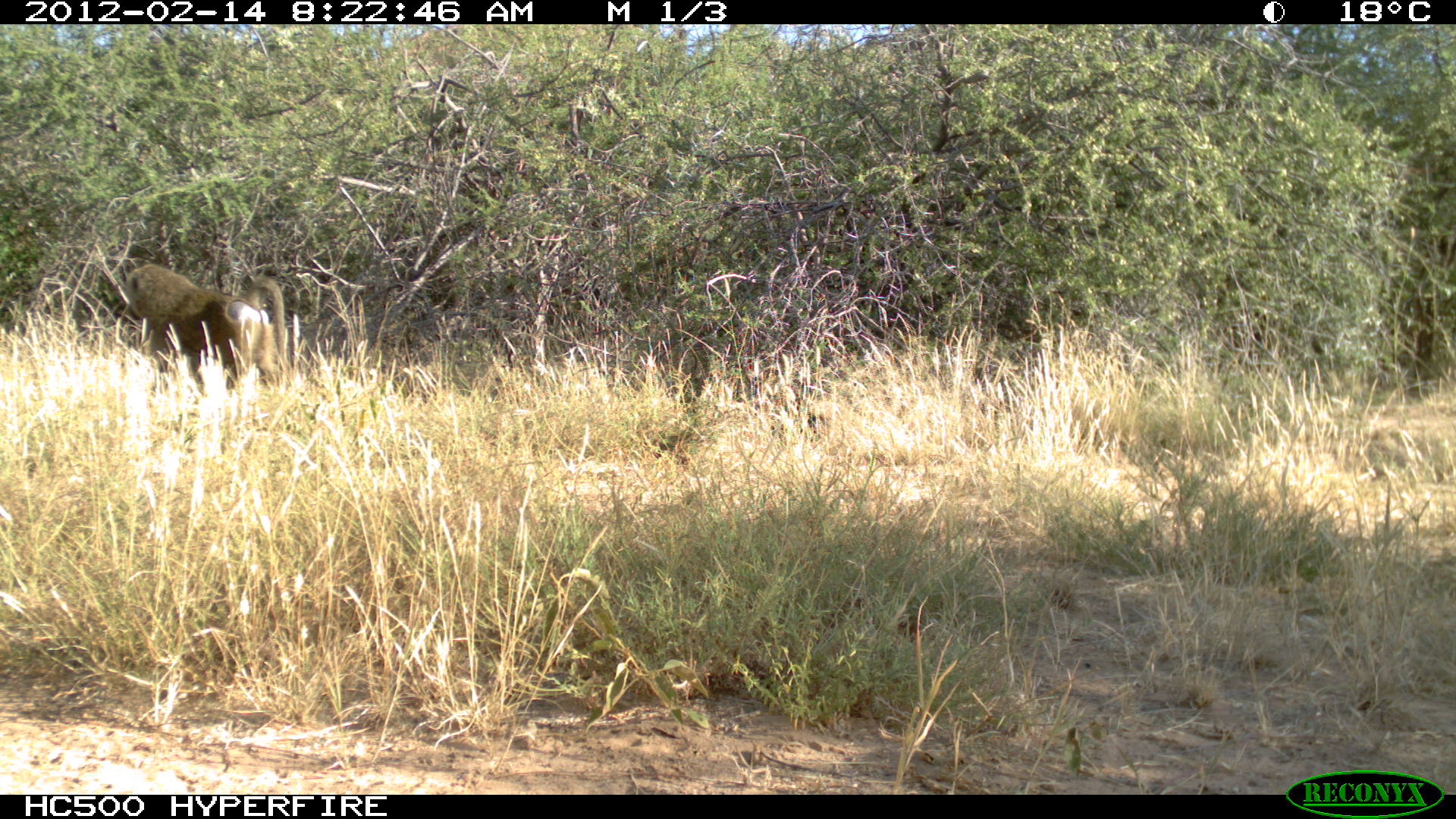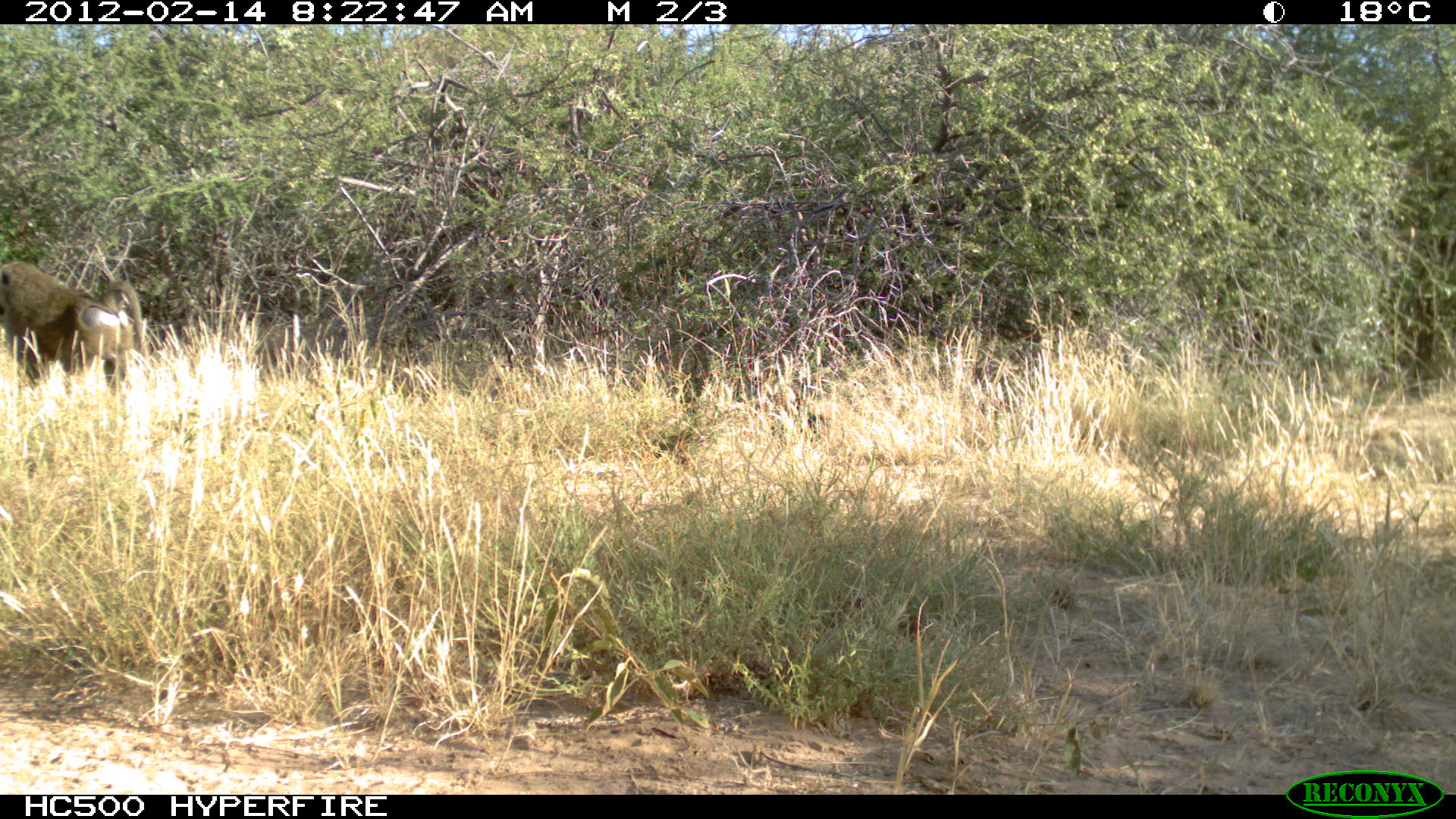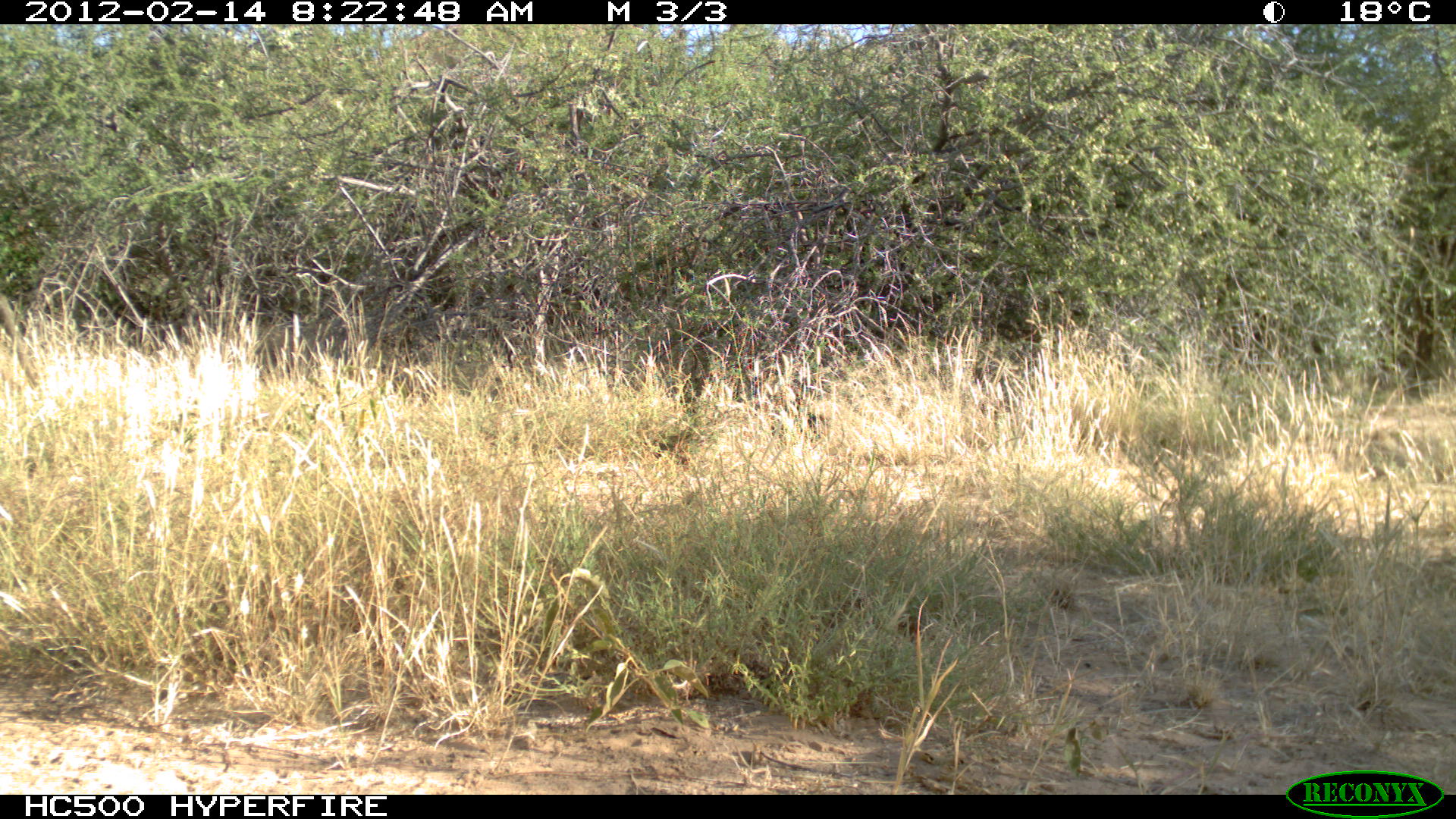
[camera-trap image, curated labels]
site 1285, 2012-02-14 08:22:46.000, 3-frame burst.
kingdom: Animalia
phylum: Chordata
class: Mammalia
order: Primates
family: Cercopithecidae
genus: Papio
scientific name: Papio anubis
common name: olive baboon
Papio anubis (olive baboon), count 1.